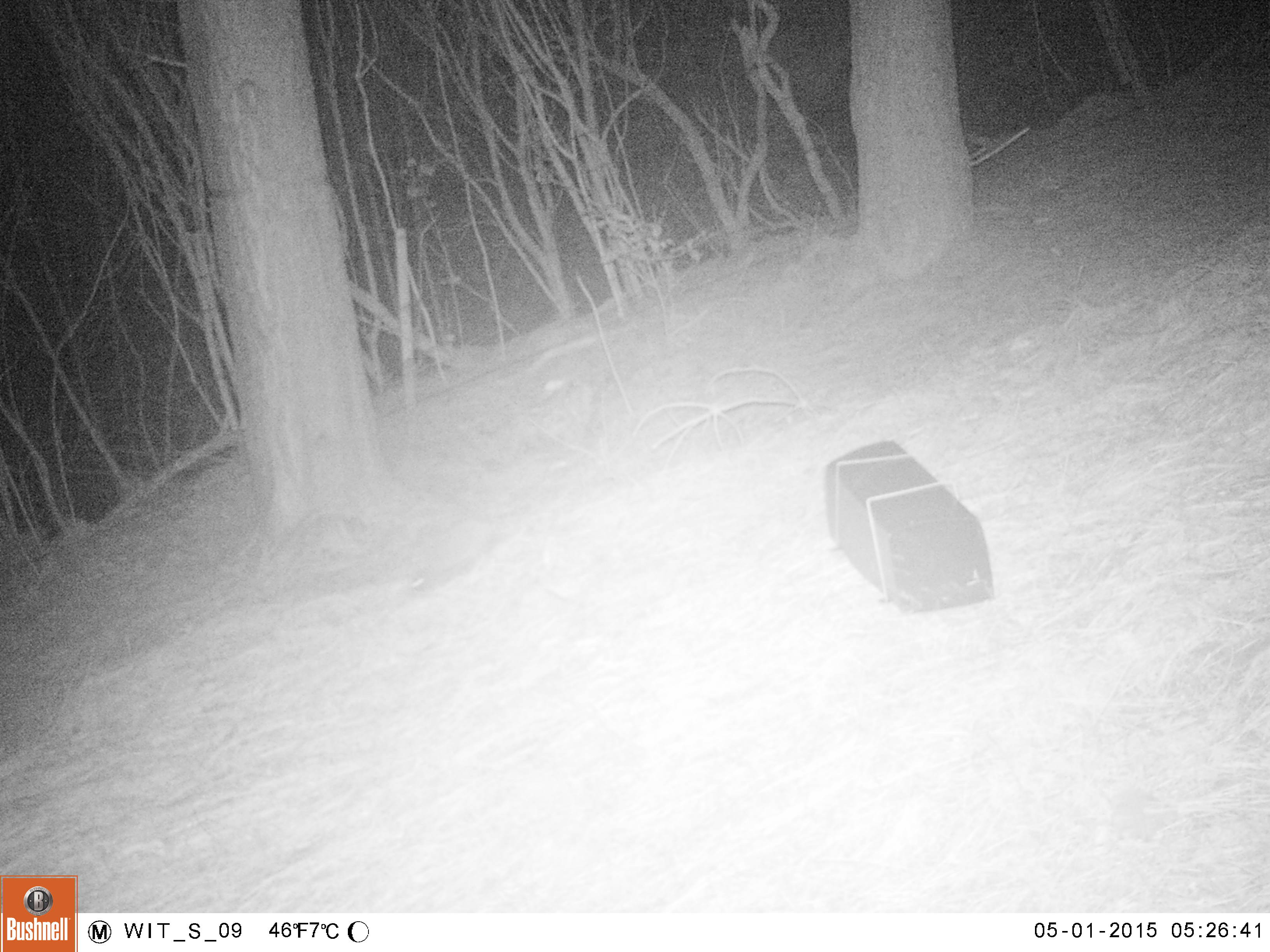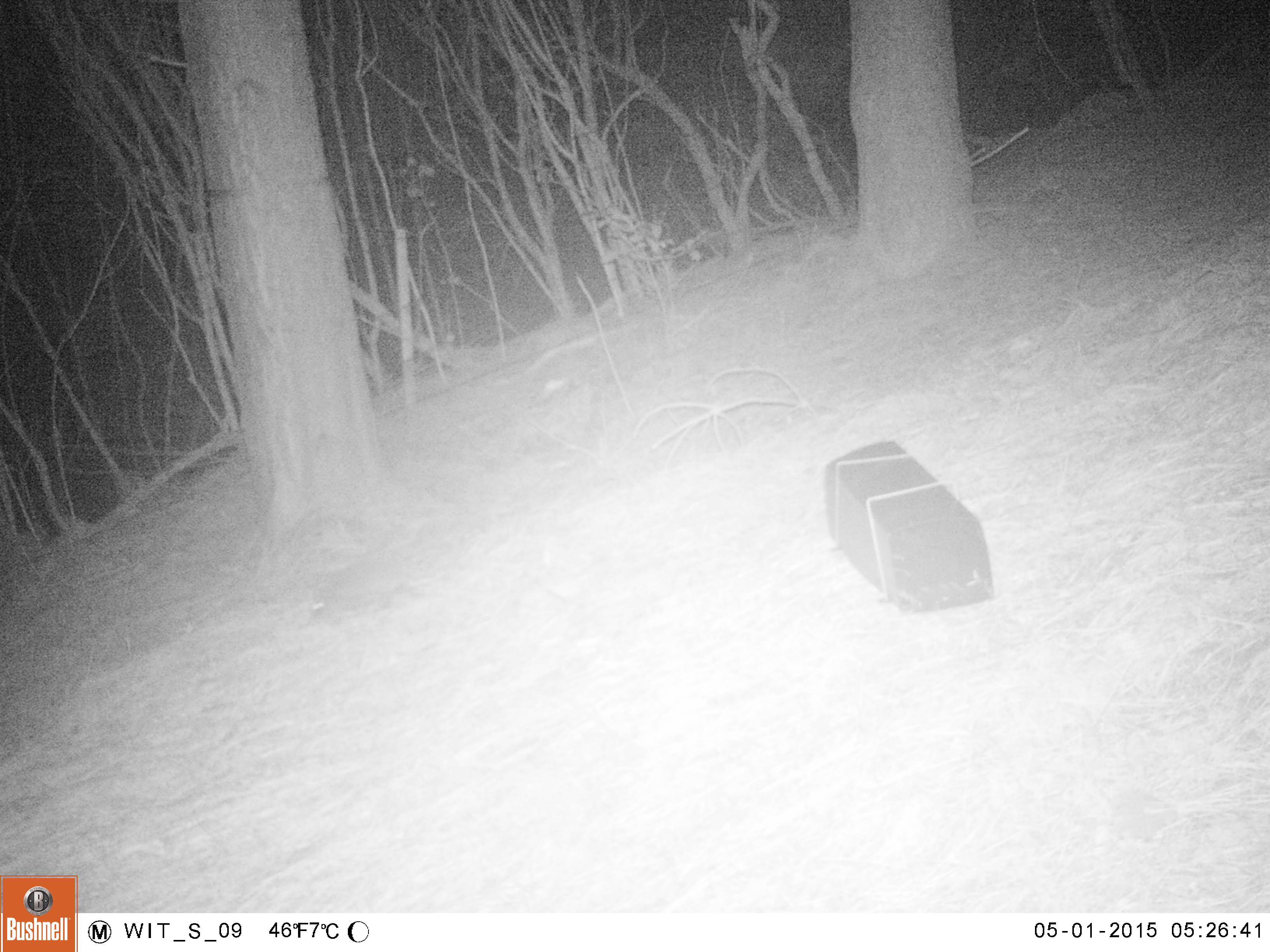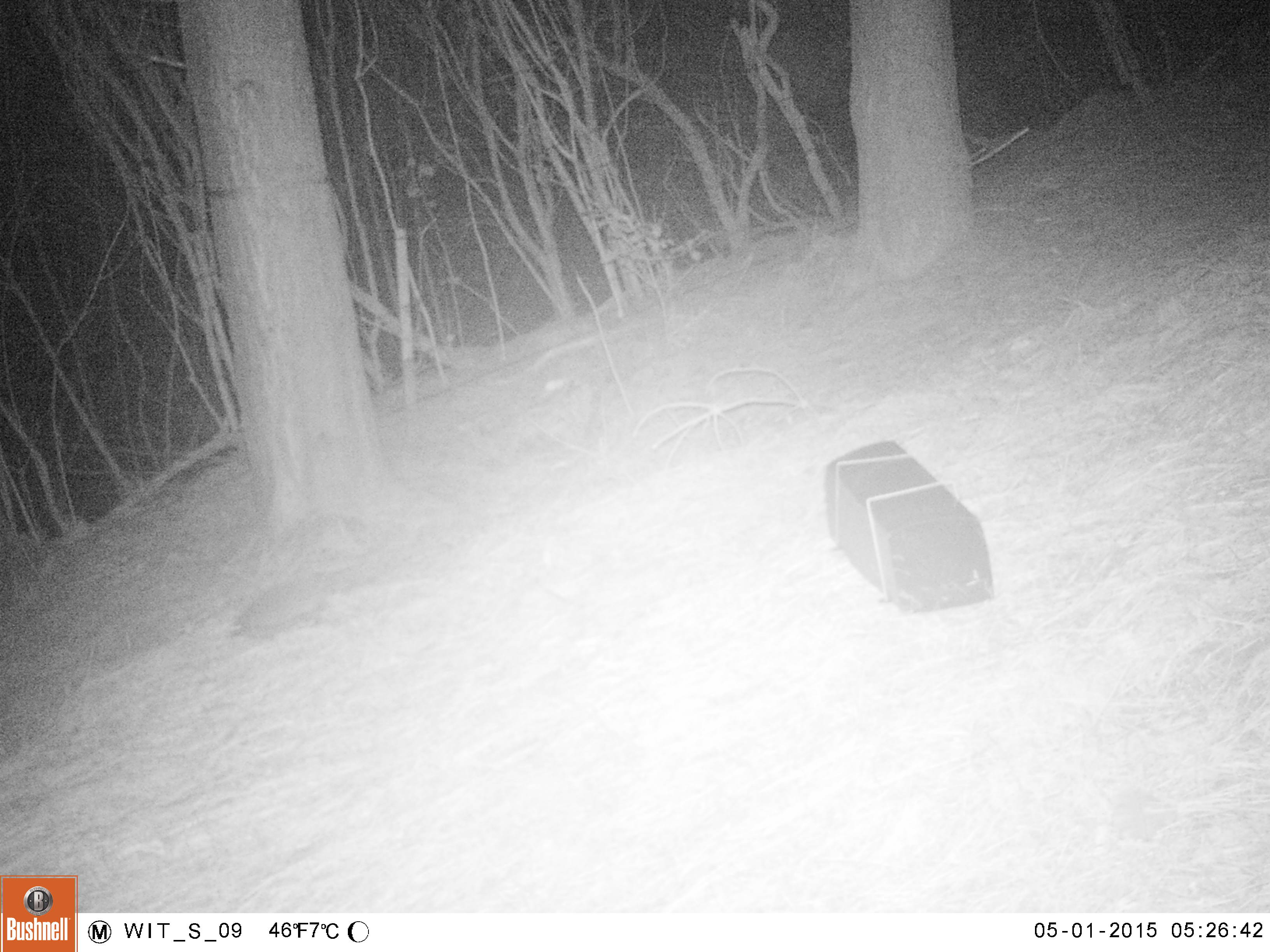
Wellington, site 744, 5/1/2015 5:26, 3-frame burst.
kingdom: Animalia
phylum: Chordata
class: Mammalia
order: Eulipotyphla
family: Erinaceidae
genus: Erinaceus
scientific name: Erinaceus europaeus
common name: hedgehog